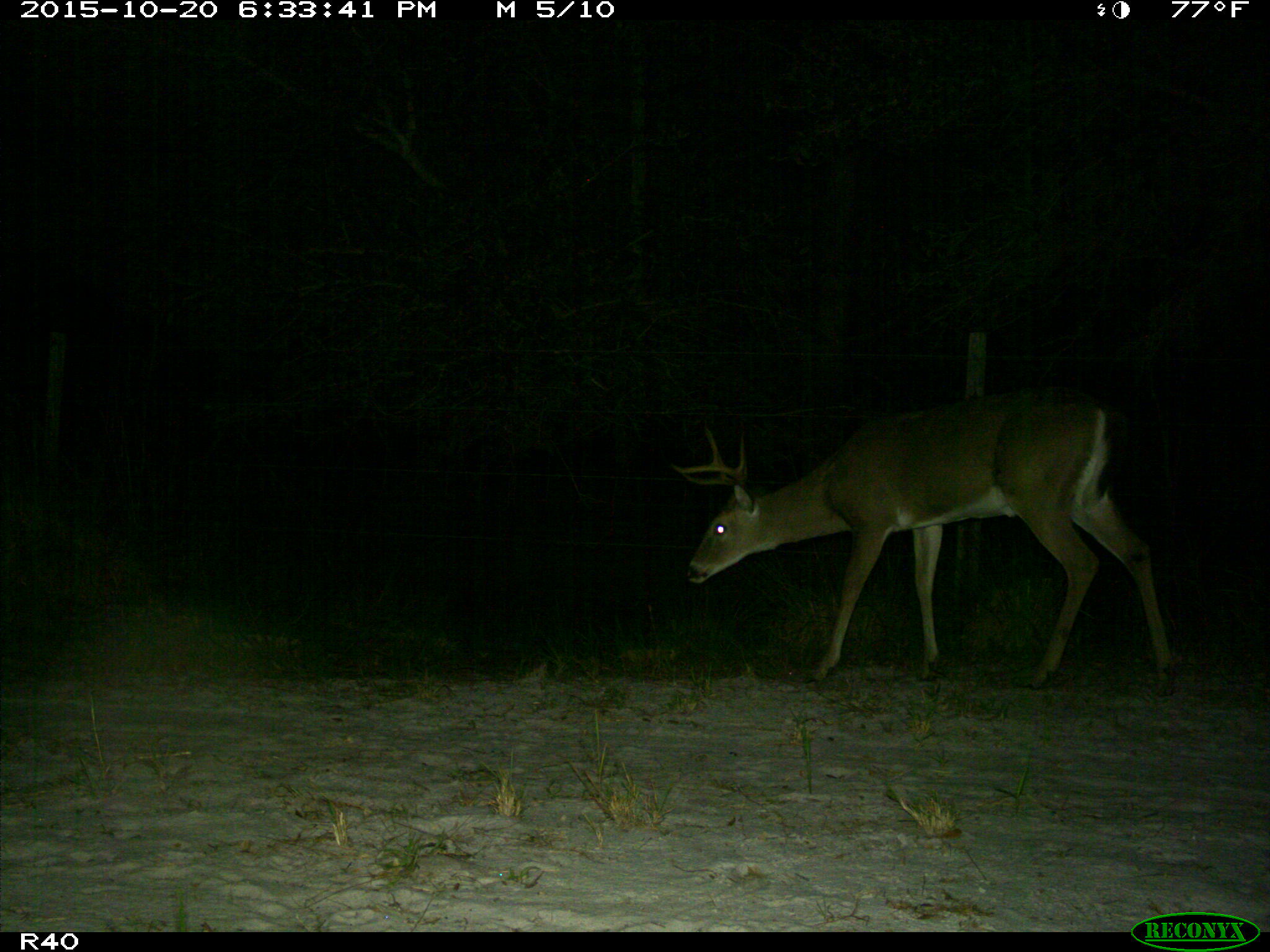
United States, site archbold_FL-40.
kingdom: Animalia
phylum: Chordata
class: Mammalia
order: Artiodactyla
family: Cervidae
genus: Odocoileus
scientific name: Odocoileus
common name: deer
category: unidentified deer